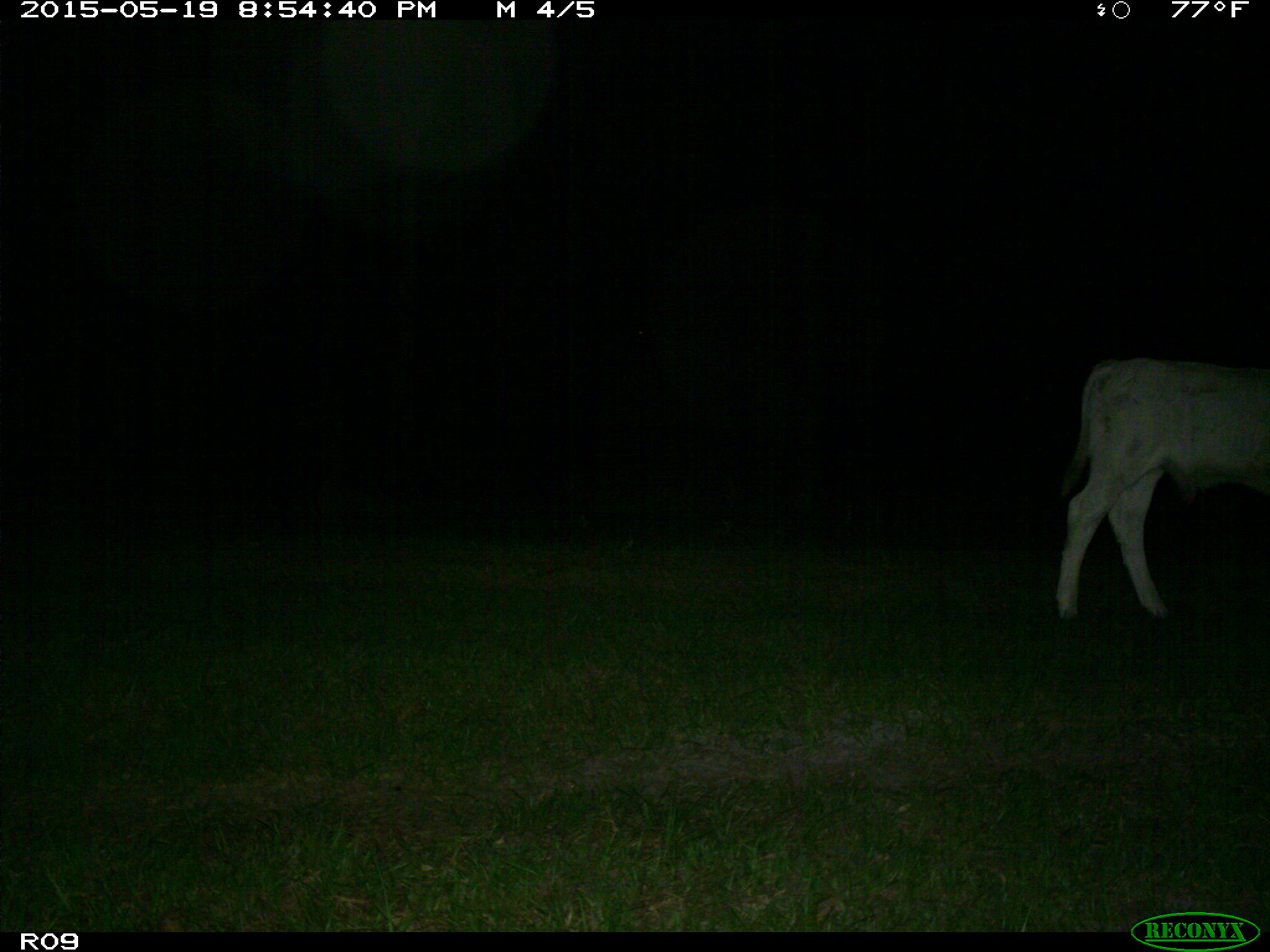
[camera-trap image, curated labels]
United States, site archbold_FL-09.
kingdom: Animalia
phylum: Chordata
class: Mammalia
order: Artiodactyla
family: Bovidae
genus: Bos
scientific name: Bos taurus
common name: domestic cow